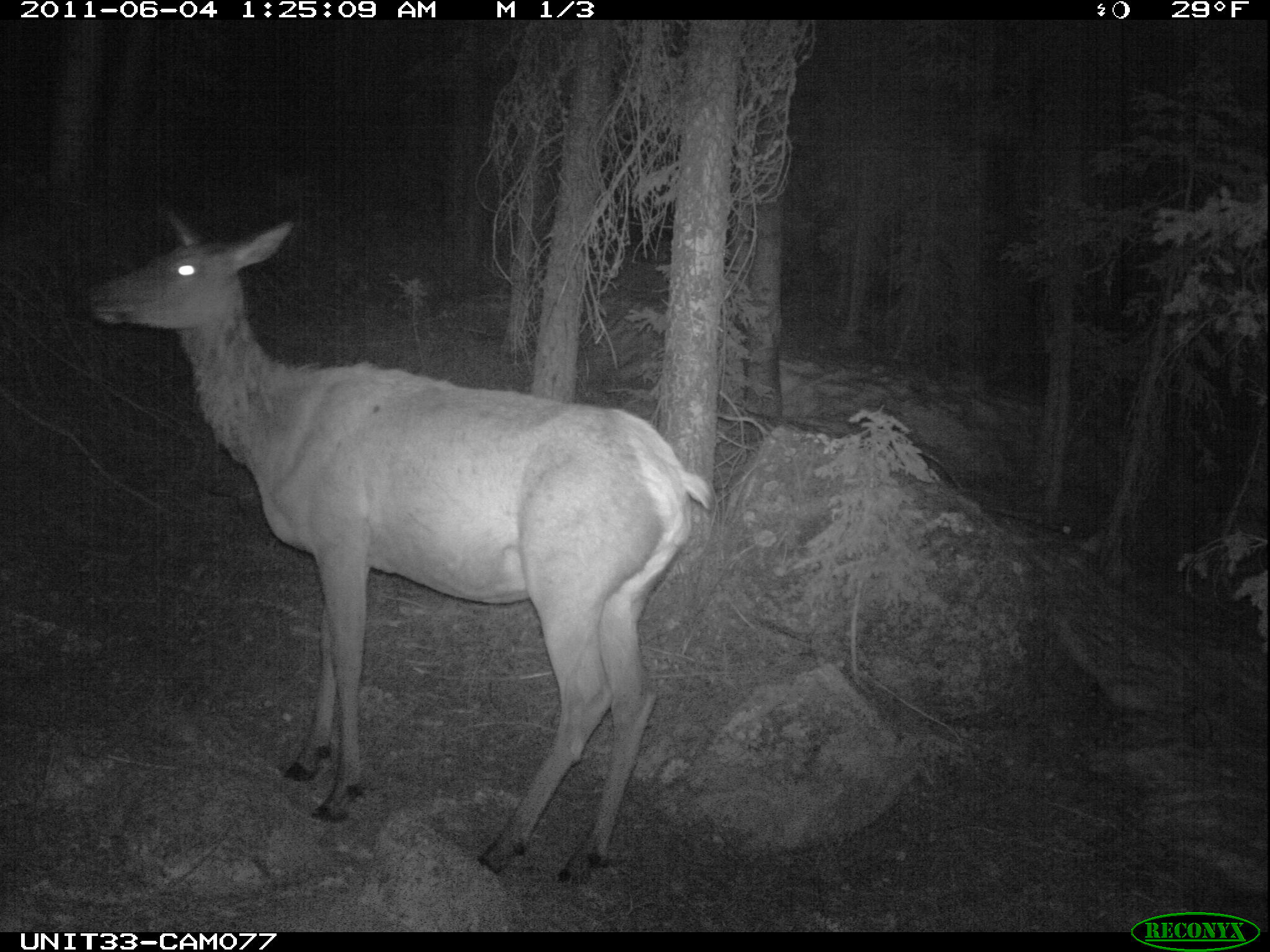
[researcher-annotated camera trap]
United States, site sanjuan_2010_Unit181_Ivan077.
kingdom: Animalia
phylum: Chordata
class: Mammalia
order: Artiodactyla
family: Cervidae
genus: Cervus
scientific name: Cervus elaphus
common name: red deer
Cervus elaphus (red deer).